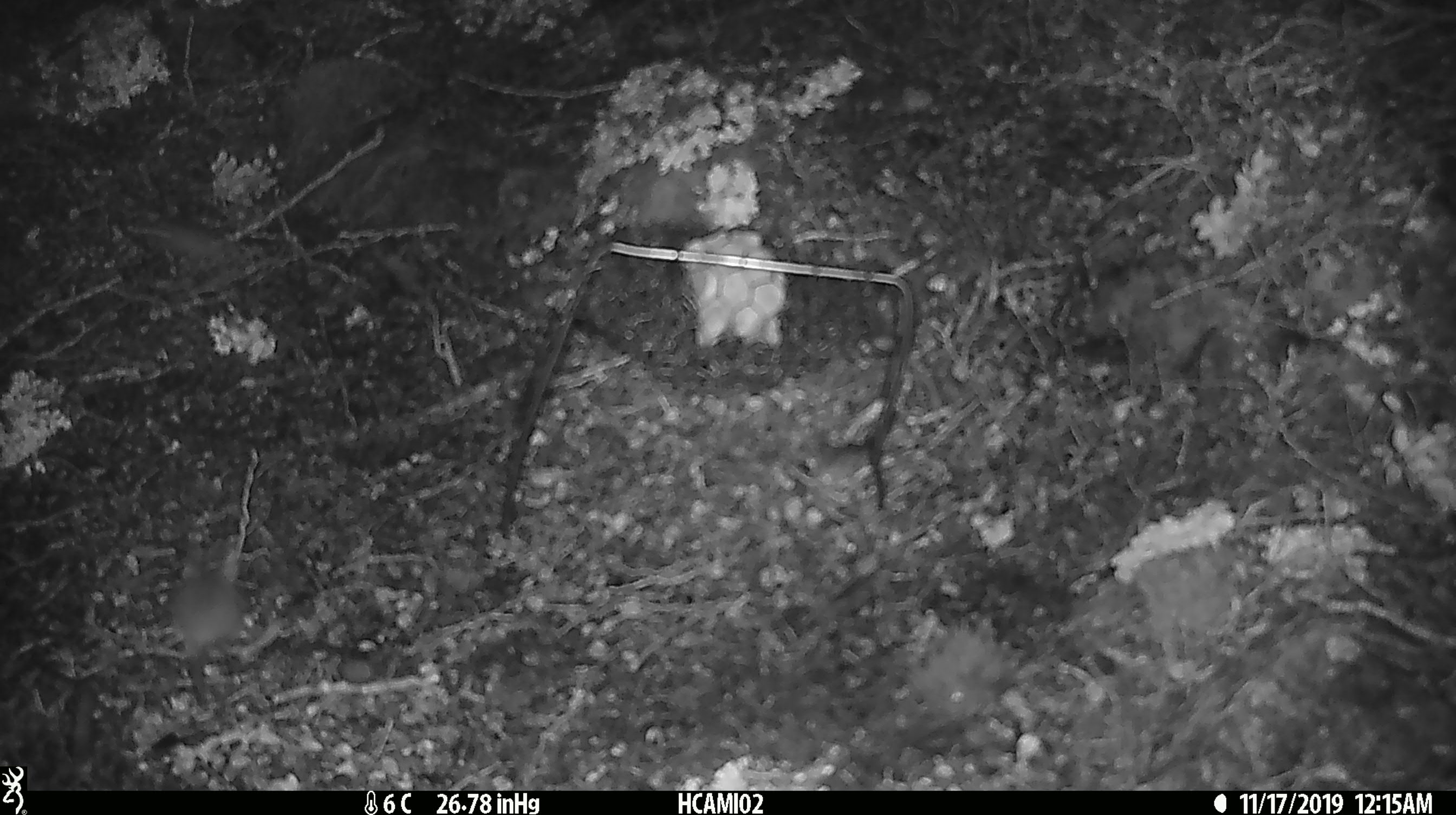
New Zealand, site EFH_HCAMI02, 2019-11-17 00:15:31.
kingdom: Animalia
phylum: Chordata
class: Mammalia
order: Rodentia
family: Muridae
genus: Mus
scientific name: Mus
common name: mouse